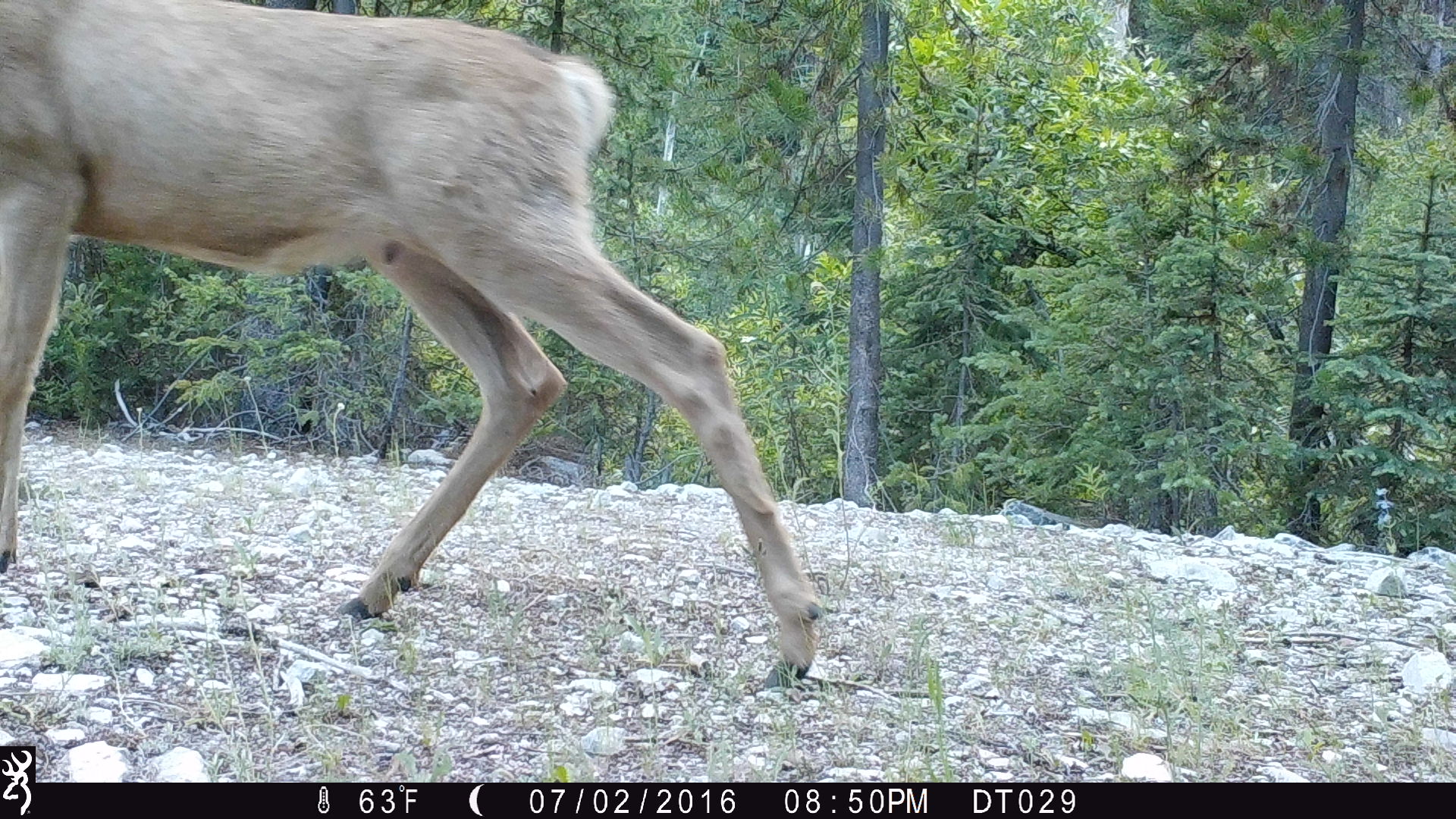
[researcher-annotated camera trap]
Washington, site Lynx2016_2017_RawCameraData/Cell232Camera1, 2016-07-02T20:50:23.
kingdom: Animalia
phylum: Chordata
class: Mammalia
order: Artiodactyla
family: Cervidae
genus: Odocoileus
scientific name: Odocoileus hemionus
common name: mule deer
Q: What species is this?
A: Odocoileus hemionus (mule deer).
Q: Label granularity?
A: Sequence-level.